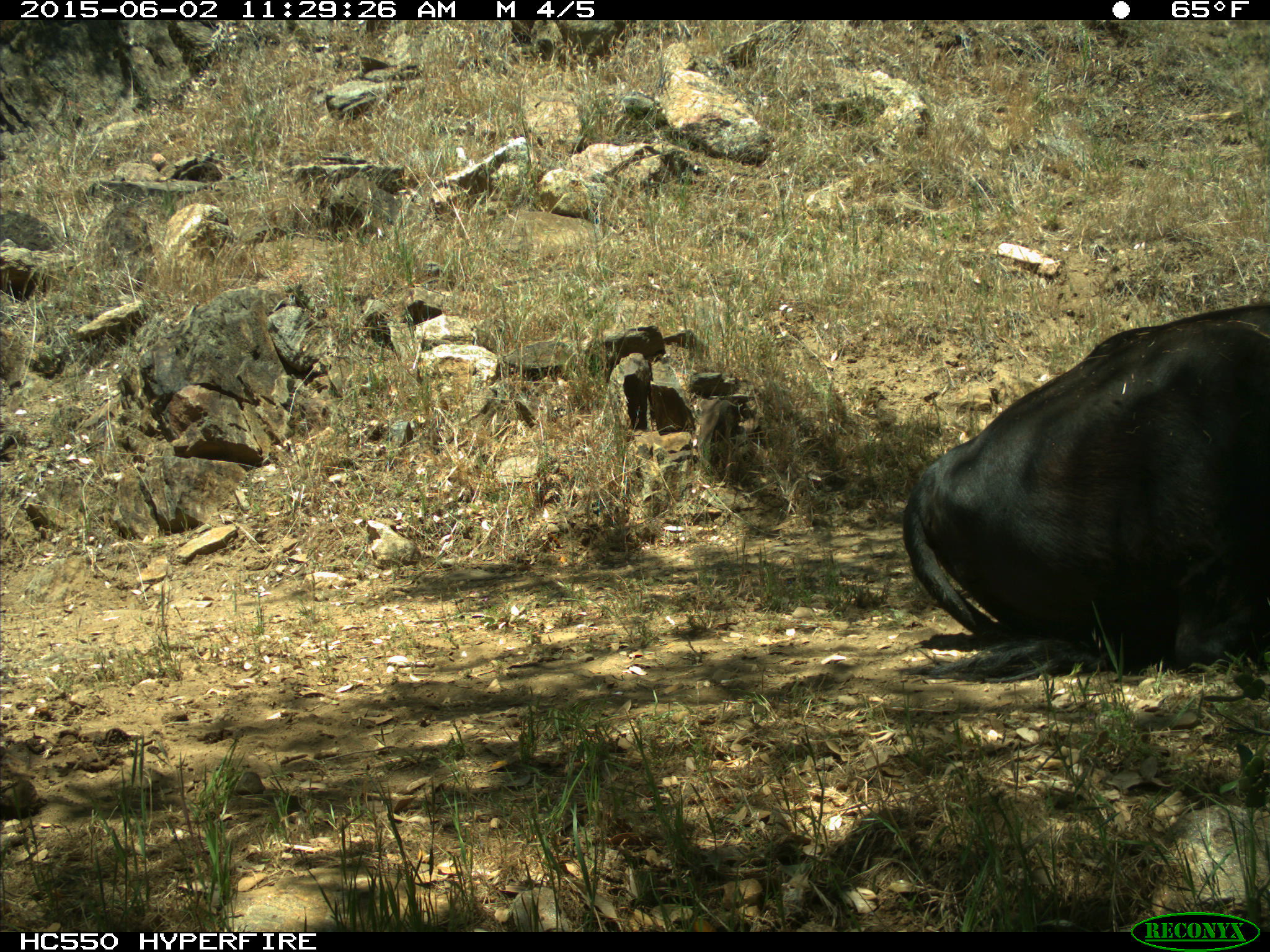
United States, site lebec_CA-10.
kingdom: Animalia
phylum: Chordata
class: Mammalia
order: Artiodactyla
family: Bovidae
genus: Bos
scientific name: Bos taurus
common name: domestic cow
Bos taurus (domestic cow).